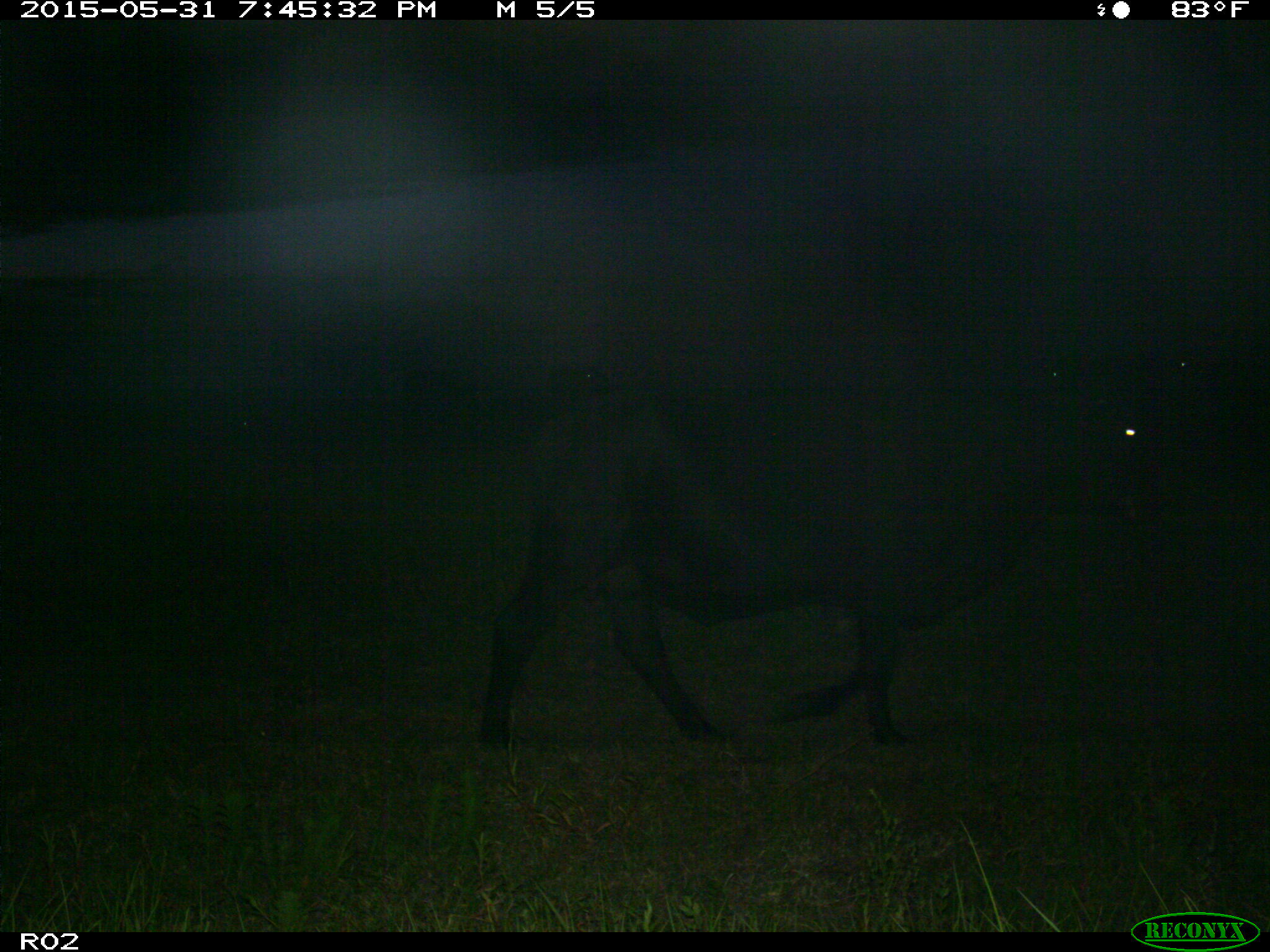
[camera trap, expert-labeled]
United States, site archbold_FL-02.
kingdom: Animalia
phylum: Chordata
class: Mammalia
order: Artiodactyla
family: Bovidae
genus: Bos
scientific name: Bos taurus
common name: domestic cow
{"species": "Bos taurus (domestic cow)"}